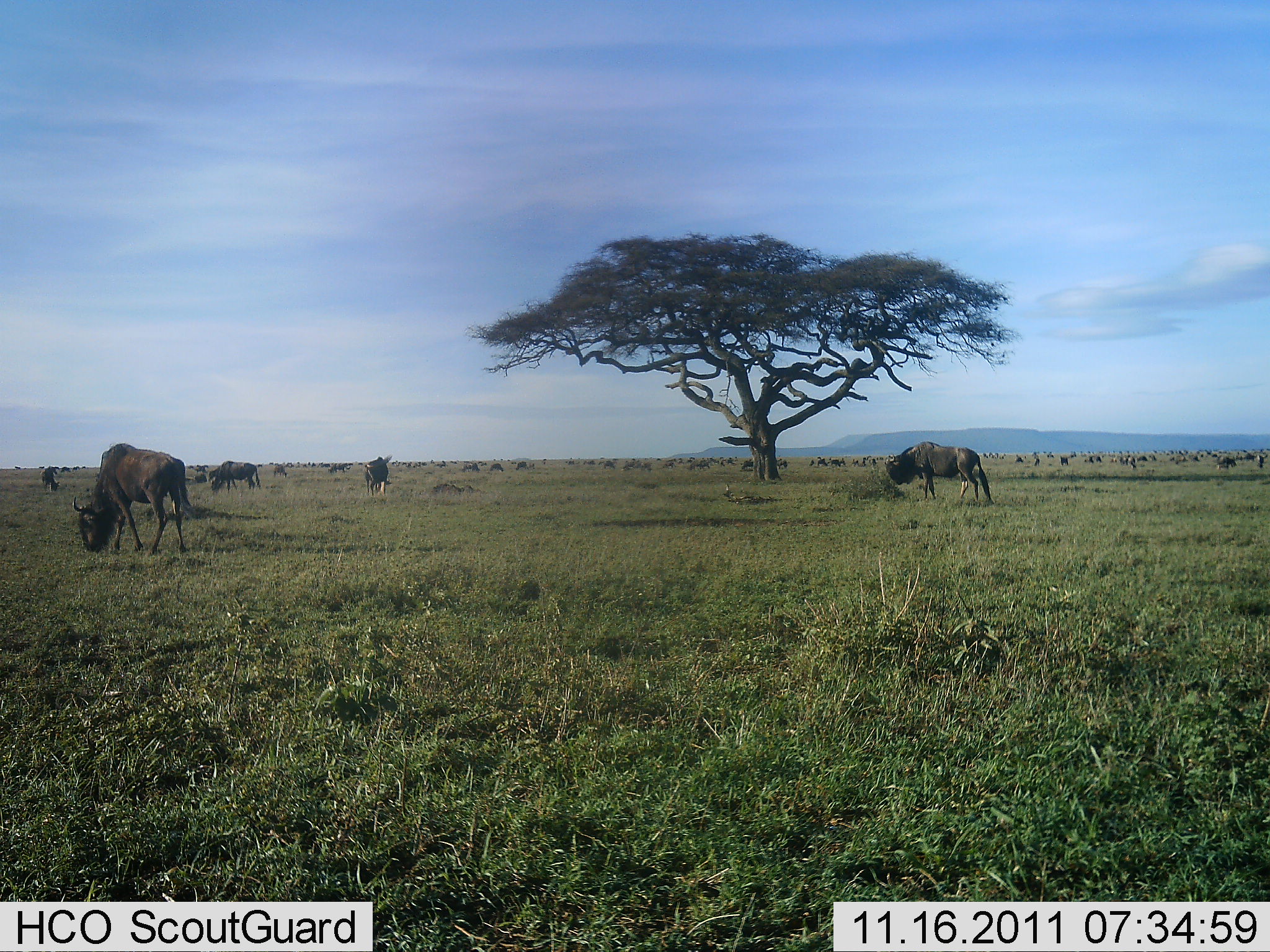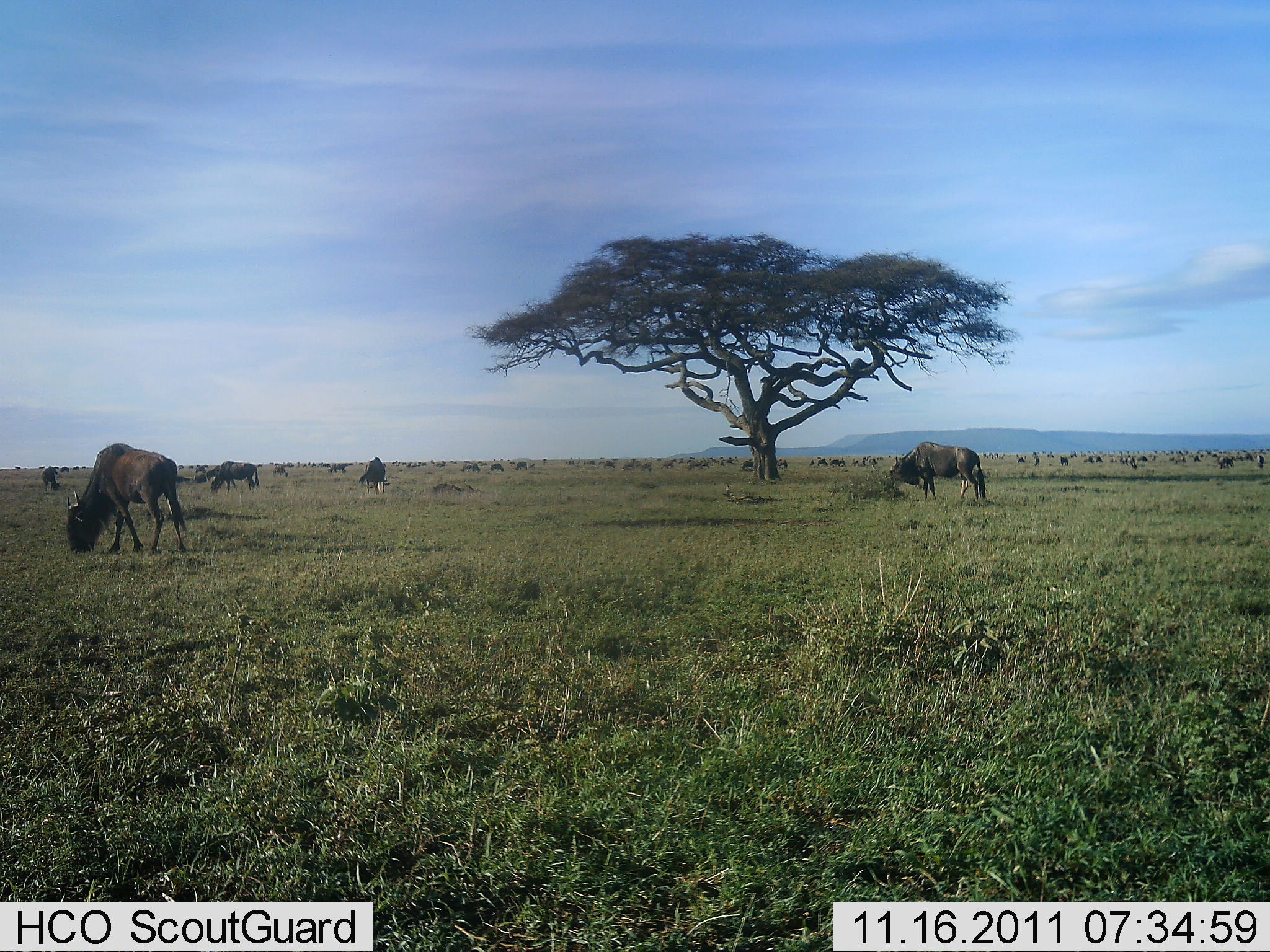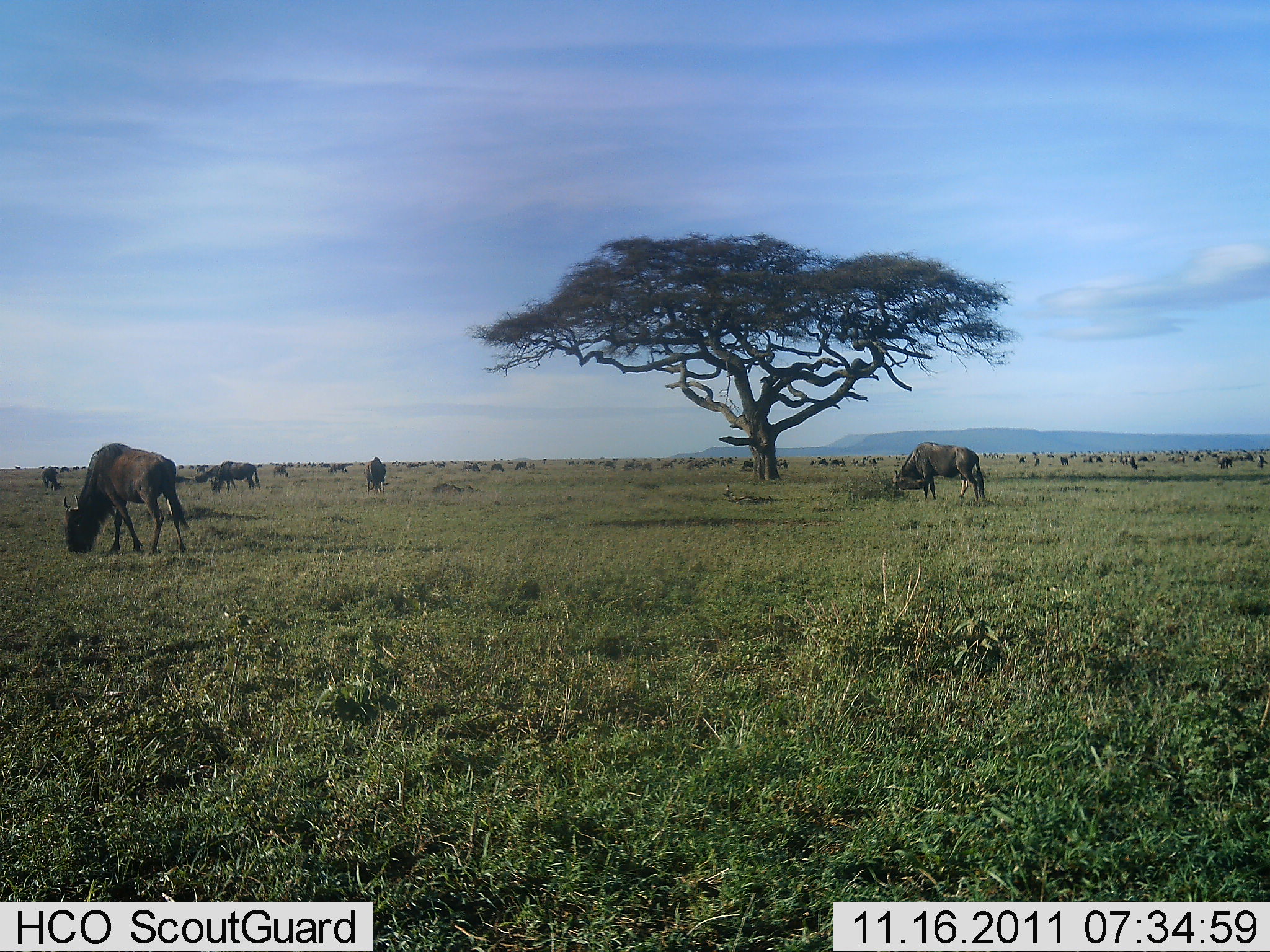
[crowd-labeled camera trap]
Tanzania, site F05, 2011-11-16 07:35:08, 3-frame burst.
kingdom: Animalia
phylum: Chordata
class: Mammalia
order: Artiodactyla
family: Bovidae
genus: Connochaetes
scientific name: Connochaetes taurinus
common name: blue wildebeest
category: wildebeest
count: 51+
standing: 50%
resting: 17%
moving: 25%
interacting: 8%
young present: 0%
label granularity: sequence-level